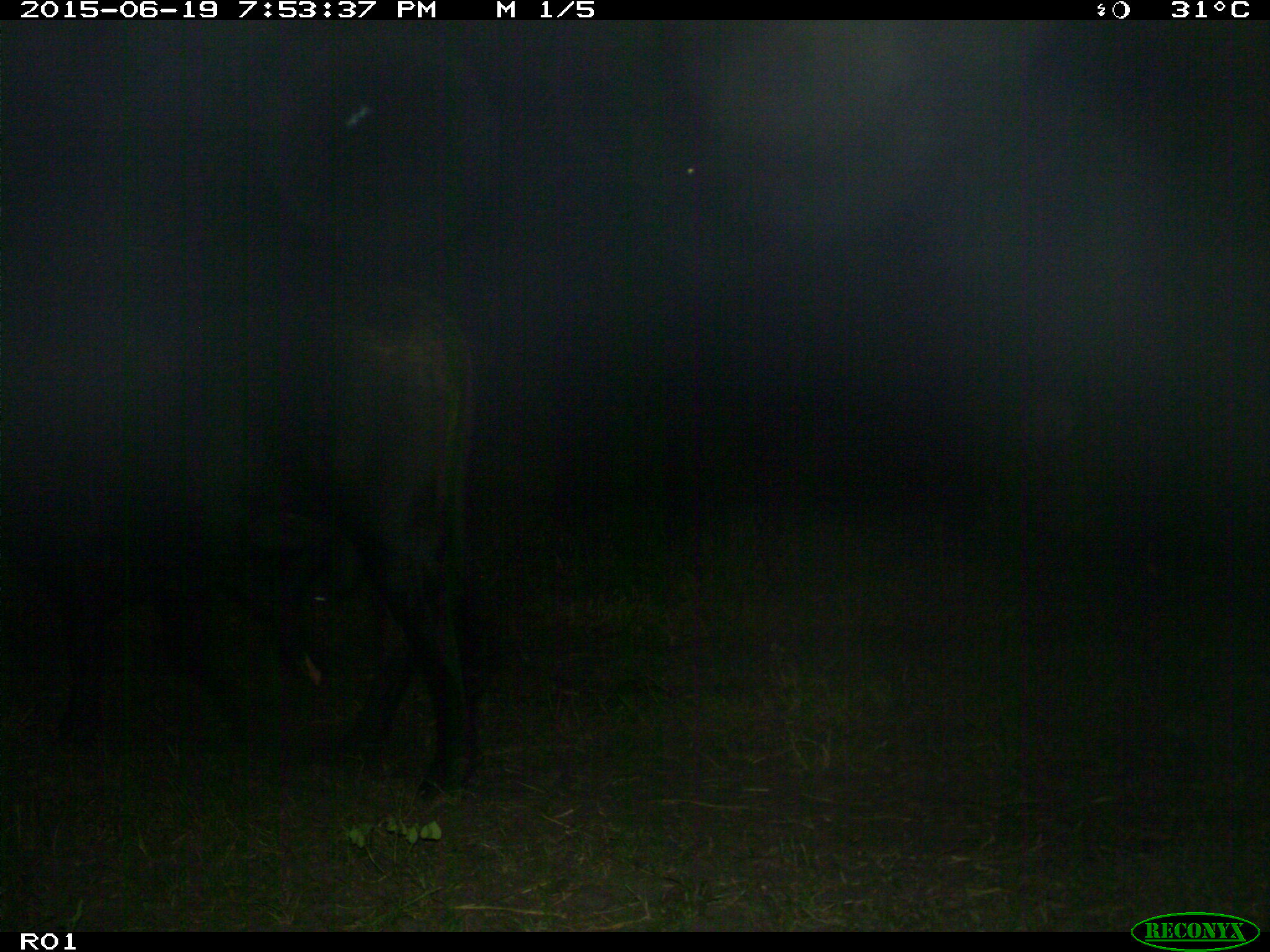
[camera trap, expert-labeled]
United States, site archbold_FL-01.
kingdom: Animalia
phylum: Chordata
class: Mammalia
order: Artiodactyla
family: Bovidae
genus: Bos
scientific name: Bos taurus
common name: domestic cow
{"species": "Bos taurus (domestic cow)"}